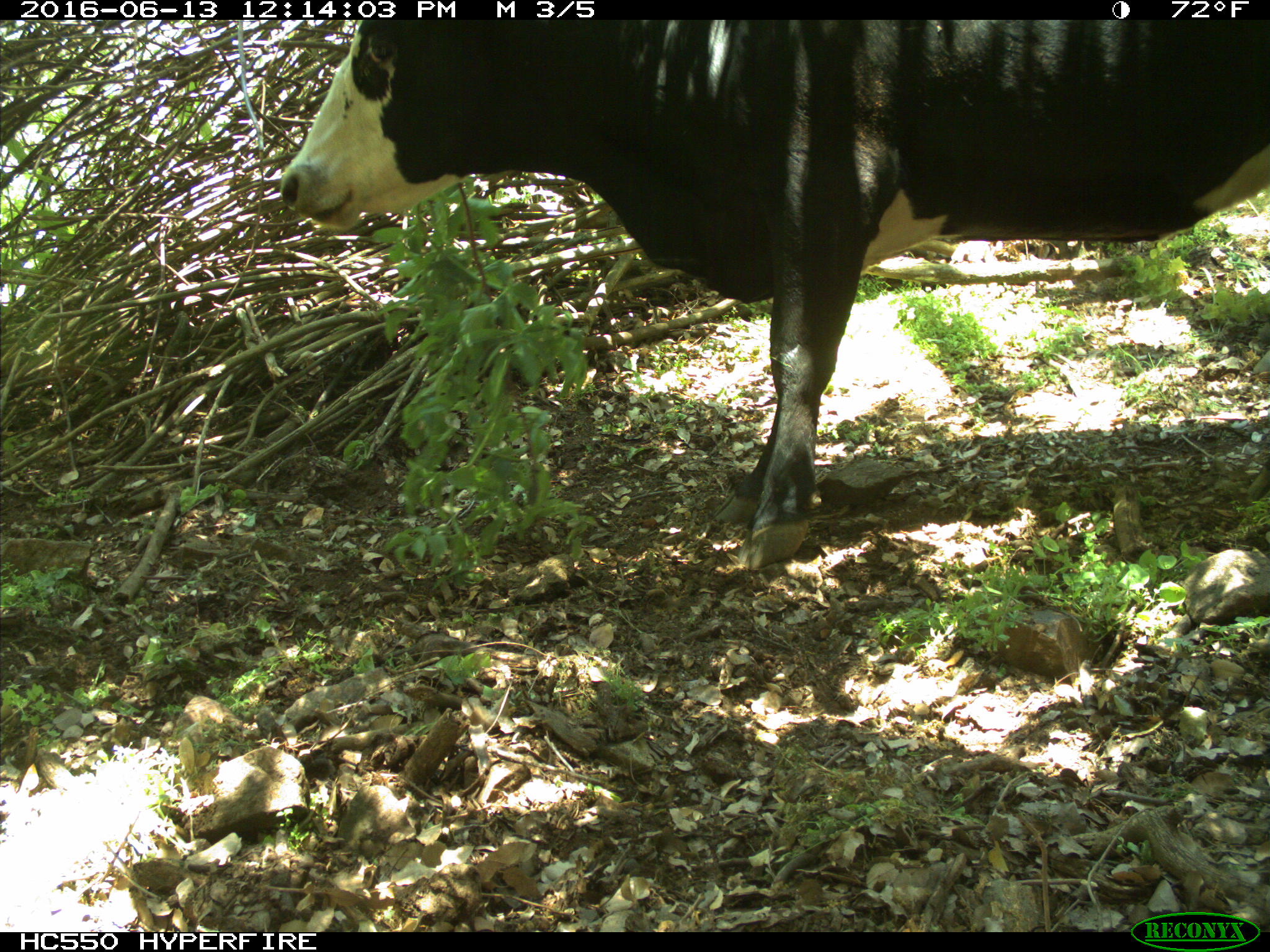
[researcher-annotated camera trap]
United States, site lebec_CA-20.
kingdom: Animalia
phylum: Chordata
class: Mammalia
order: Artiodactyla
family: Bovidae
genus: Bos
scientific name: Bos taurus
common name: domestic cow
Bos taurus (domestic cow).